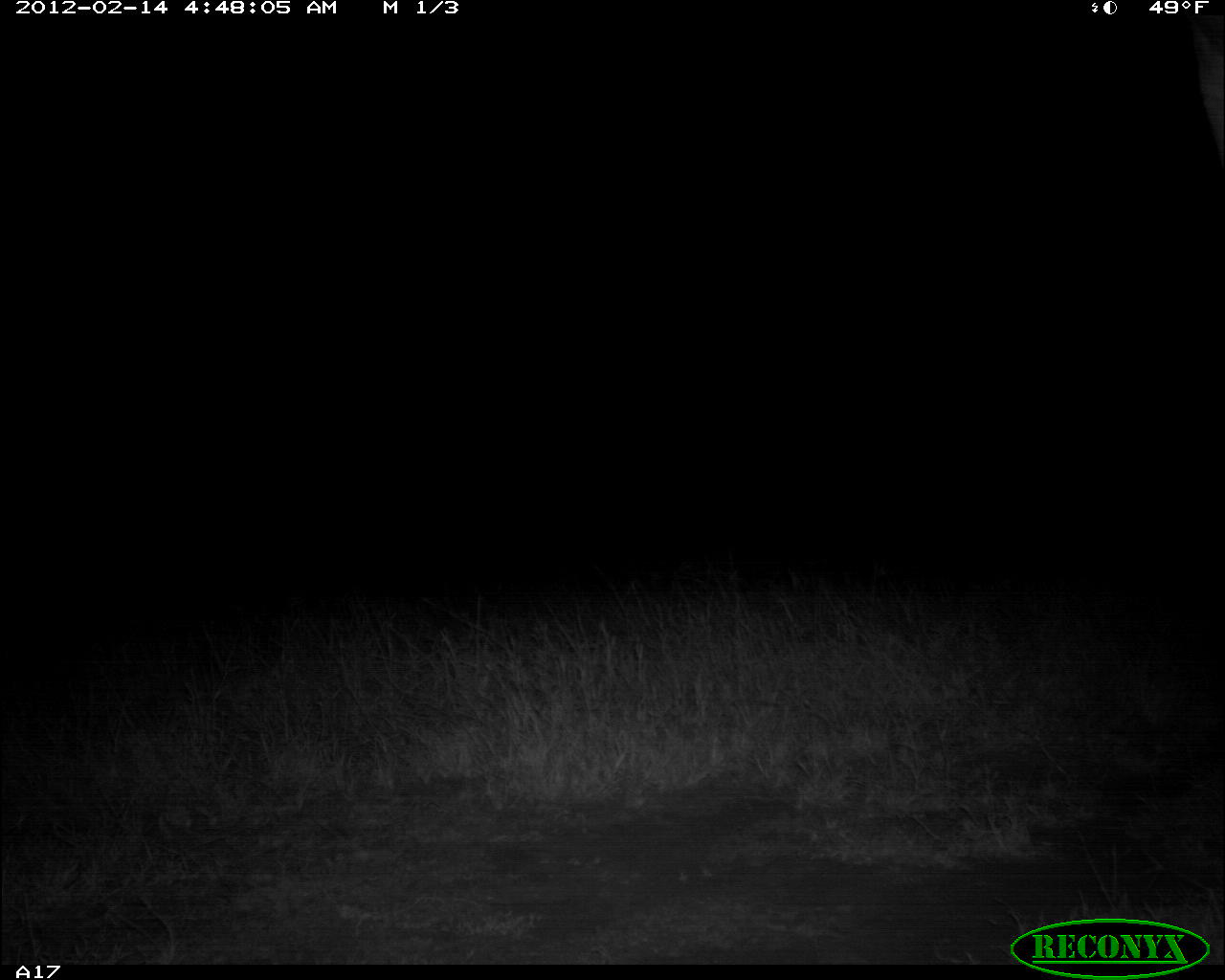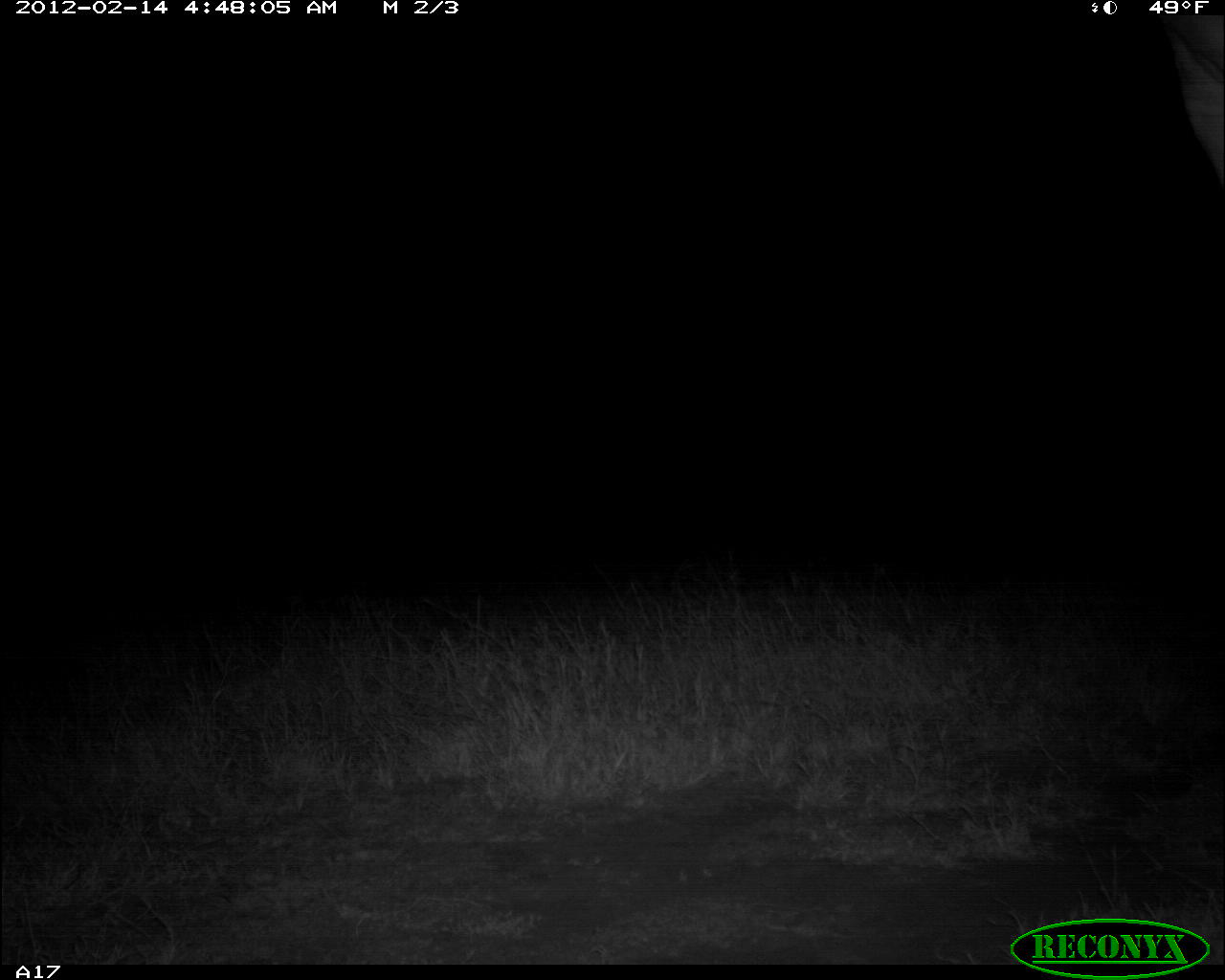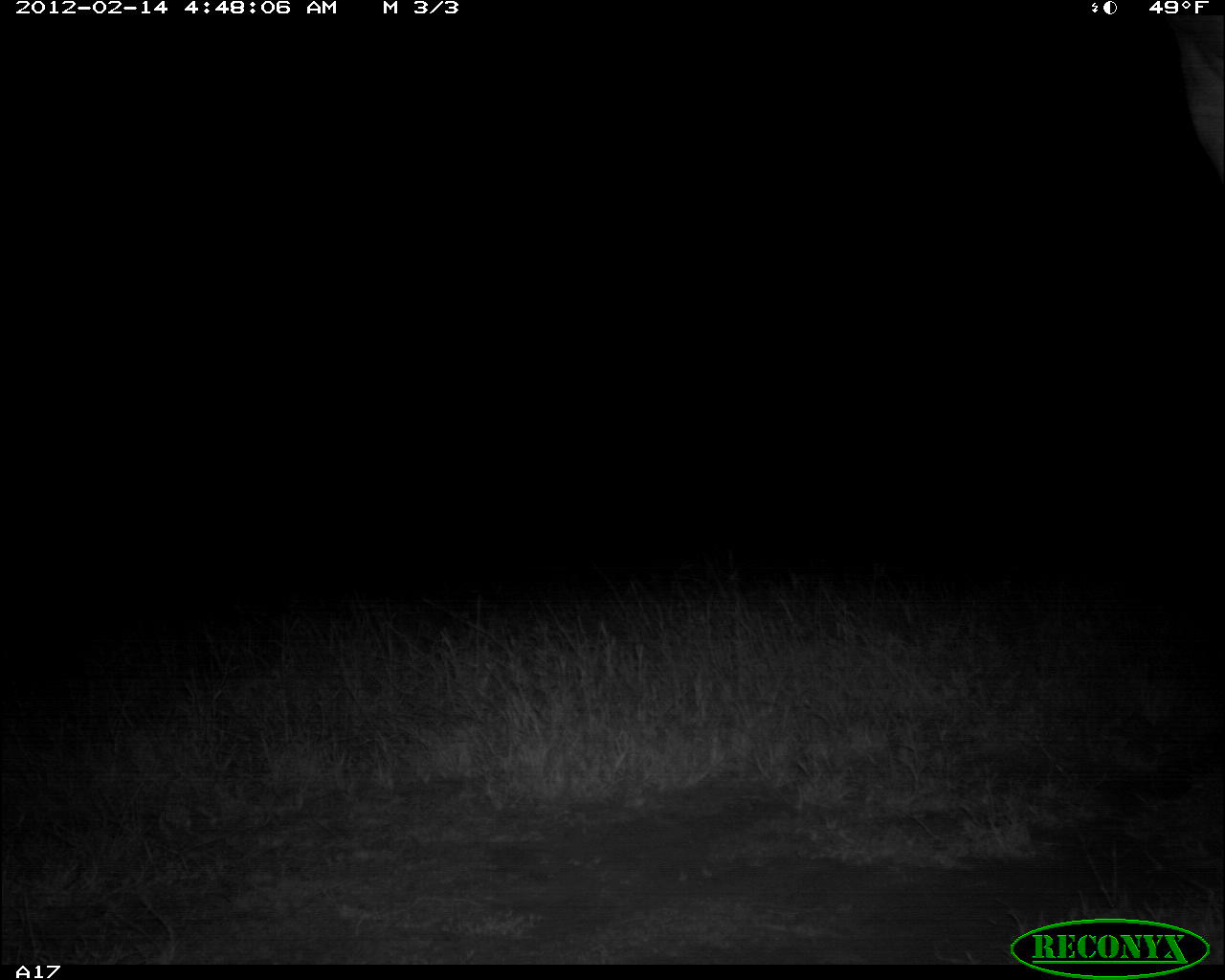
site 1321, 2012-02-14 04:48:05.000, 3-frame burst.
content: unidentified animal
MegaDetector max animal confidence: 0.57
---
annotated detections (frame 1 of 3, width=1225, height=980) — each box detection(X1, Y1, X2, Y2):
unknown: detection(1193, 15, 1225, 165)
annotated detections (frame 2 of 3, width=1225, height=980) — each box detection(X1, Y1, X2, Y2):
unknown: detection(1167, 15, 1225, 184)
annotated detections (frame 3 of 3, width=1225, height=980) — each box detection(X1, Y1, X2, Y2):
unknown: detection(1167, 14, 1225, 185)